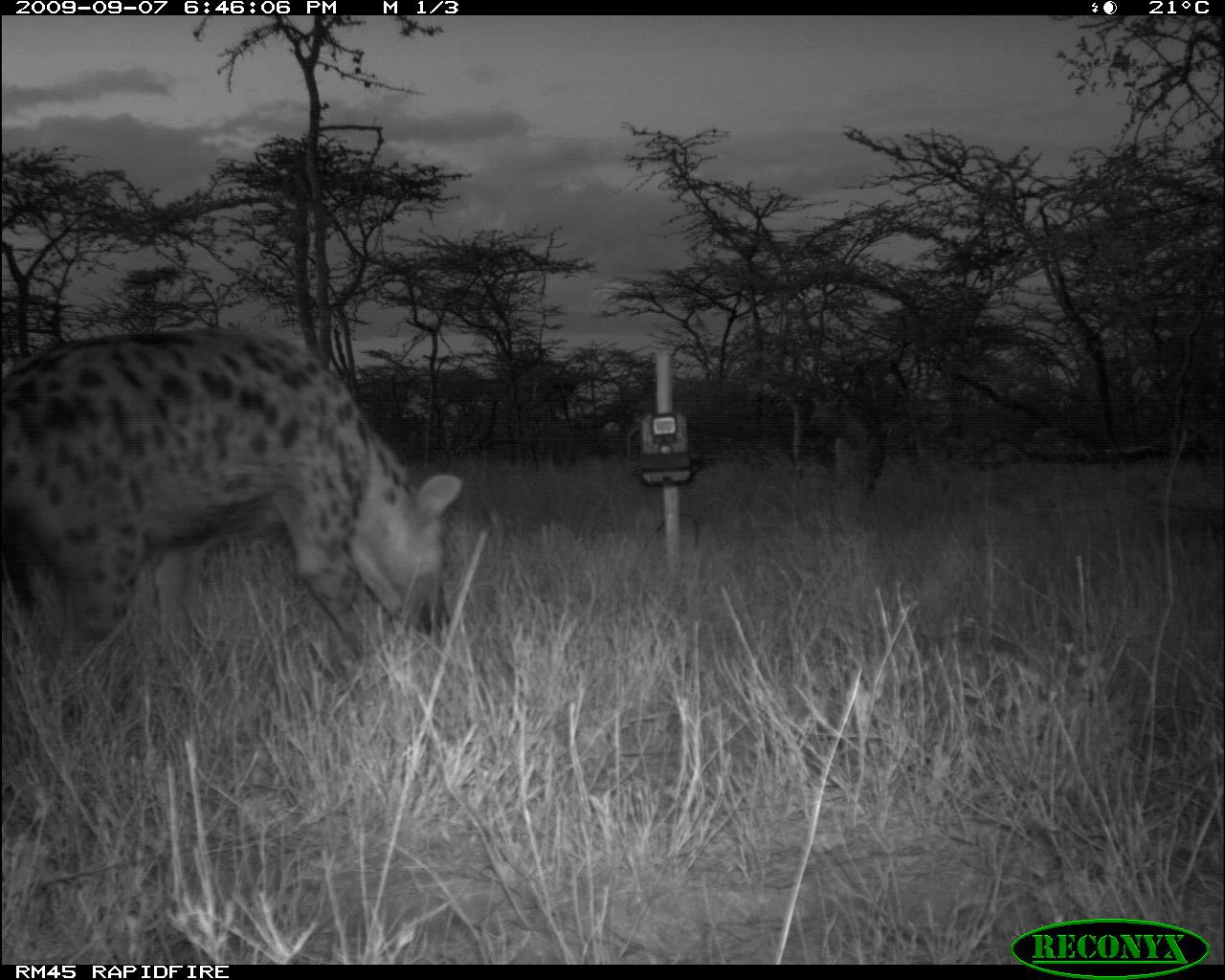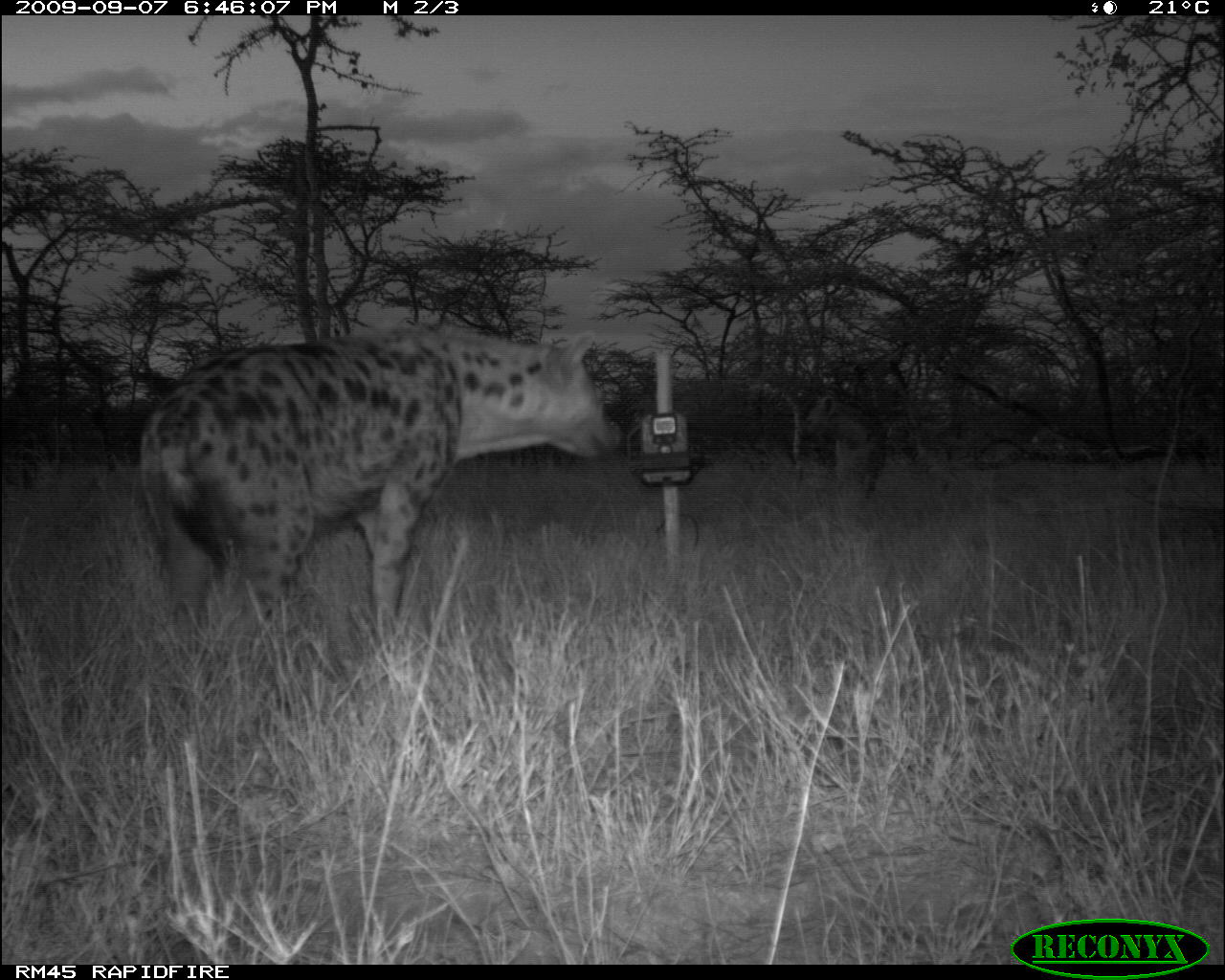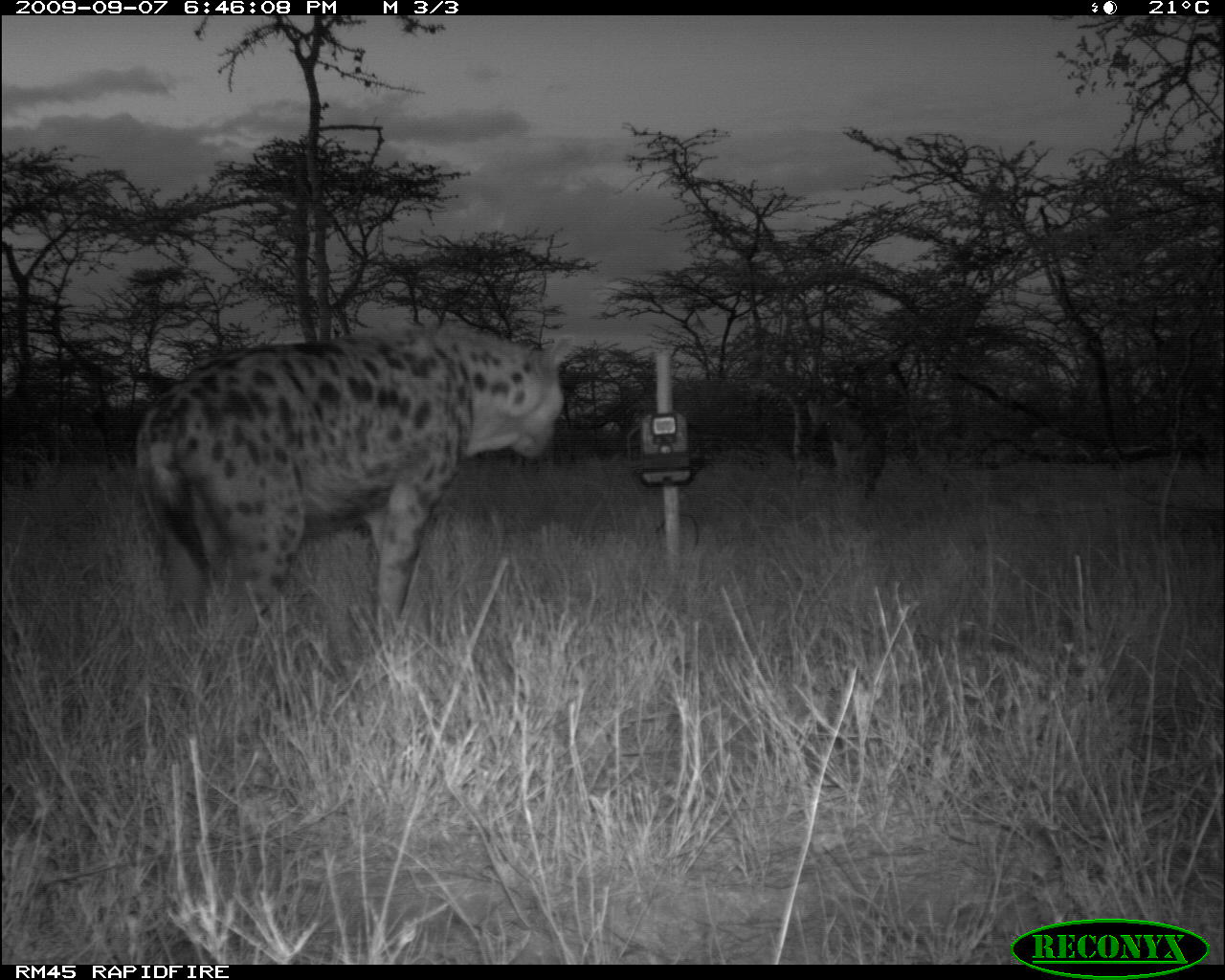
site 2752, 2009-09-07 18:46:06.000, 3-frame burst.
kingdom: Animalia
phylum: Chordata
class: Mammalia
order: Carnivora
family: Hyaenidae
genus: Crocuta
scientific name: Crocuta crocuta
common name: spotted hyena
Crocuta crocuta (spotted hyena), count 2.